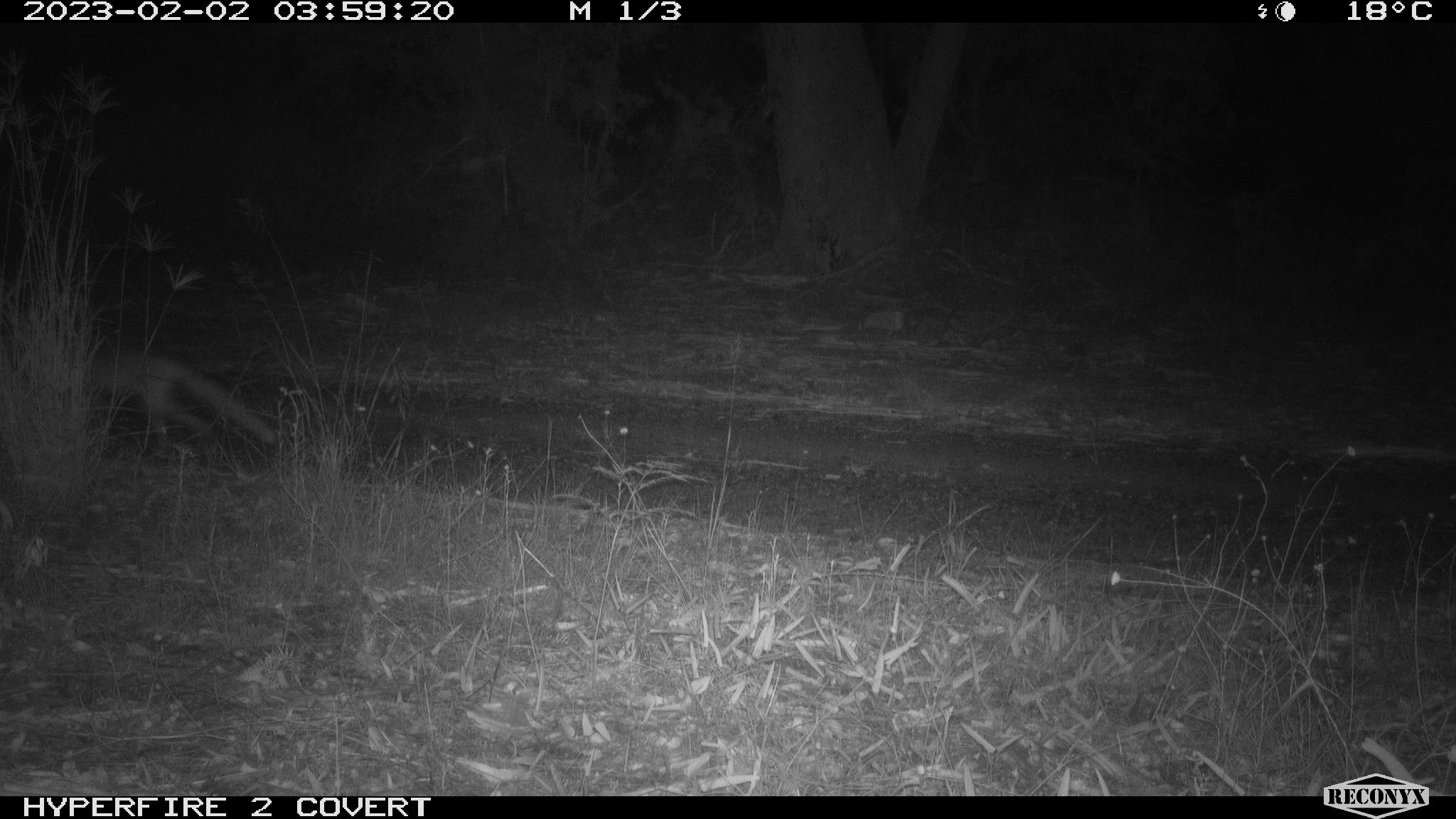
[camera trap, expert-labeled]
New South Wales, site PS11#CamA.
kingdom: Animalia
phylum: Chordata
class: Mammalia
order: Carnivora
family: Canidae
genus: Vulpes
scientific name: Vulpes vulpes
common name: red fox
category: fox